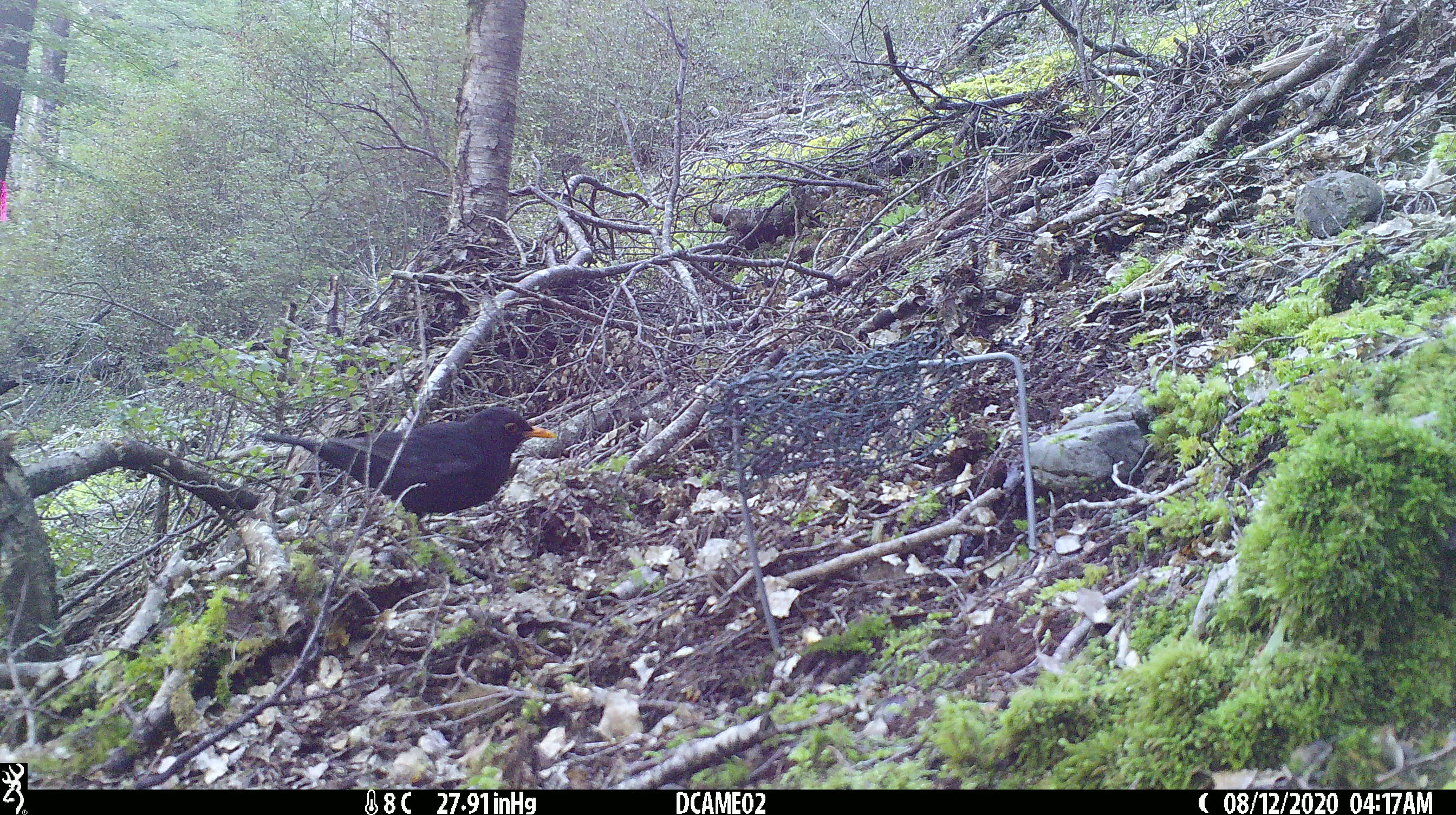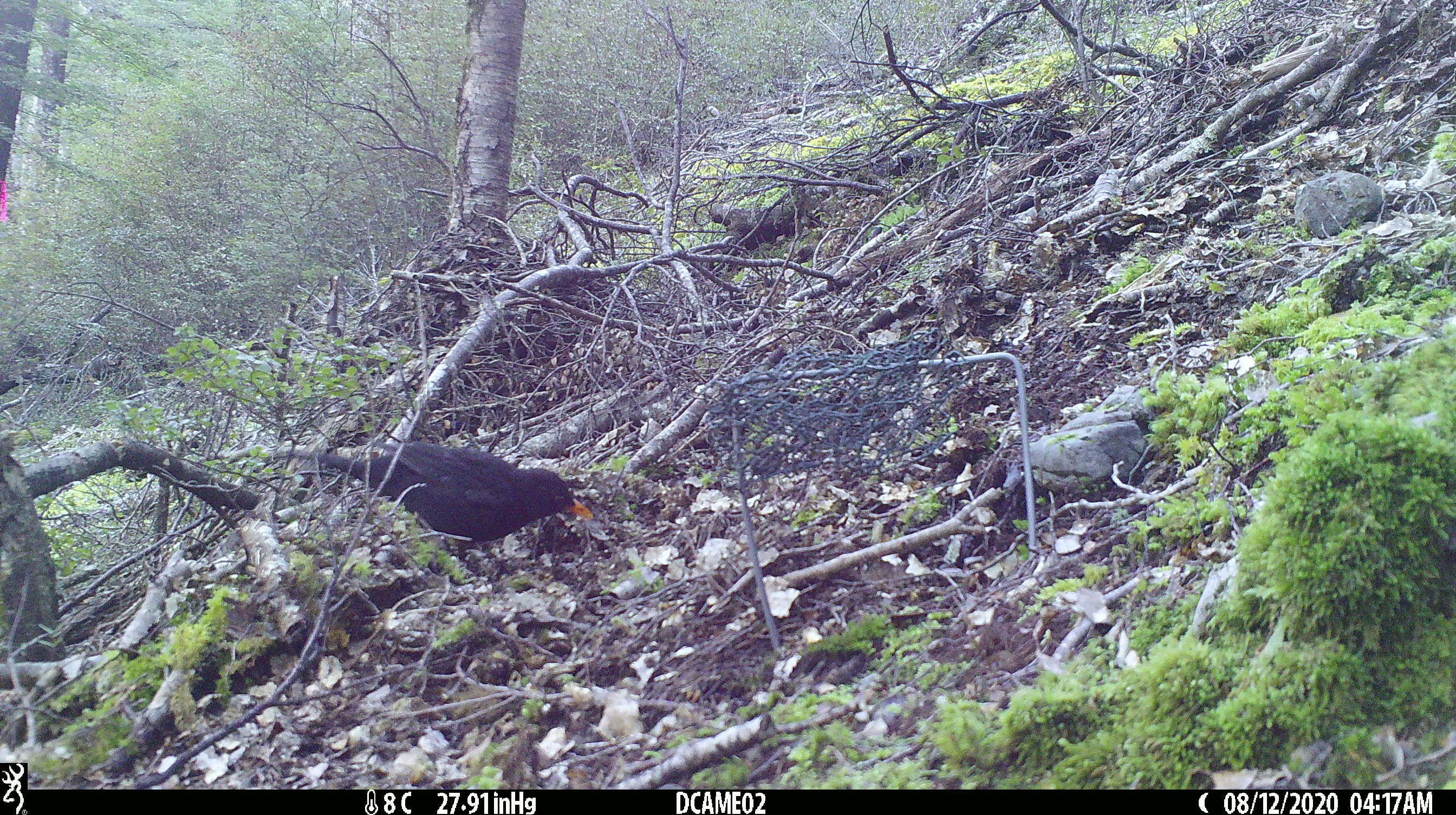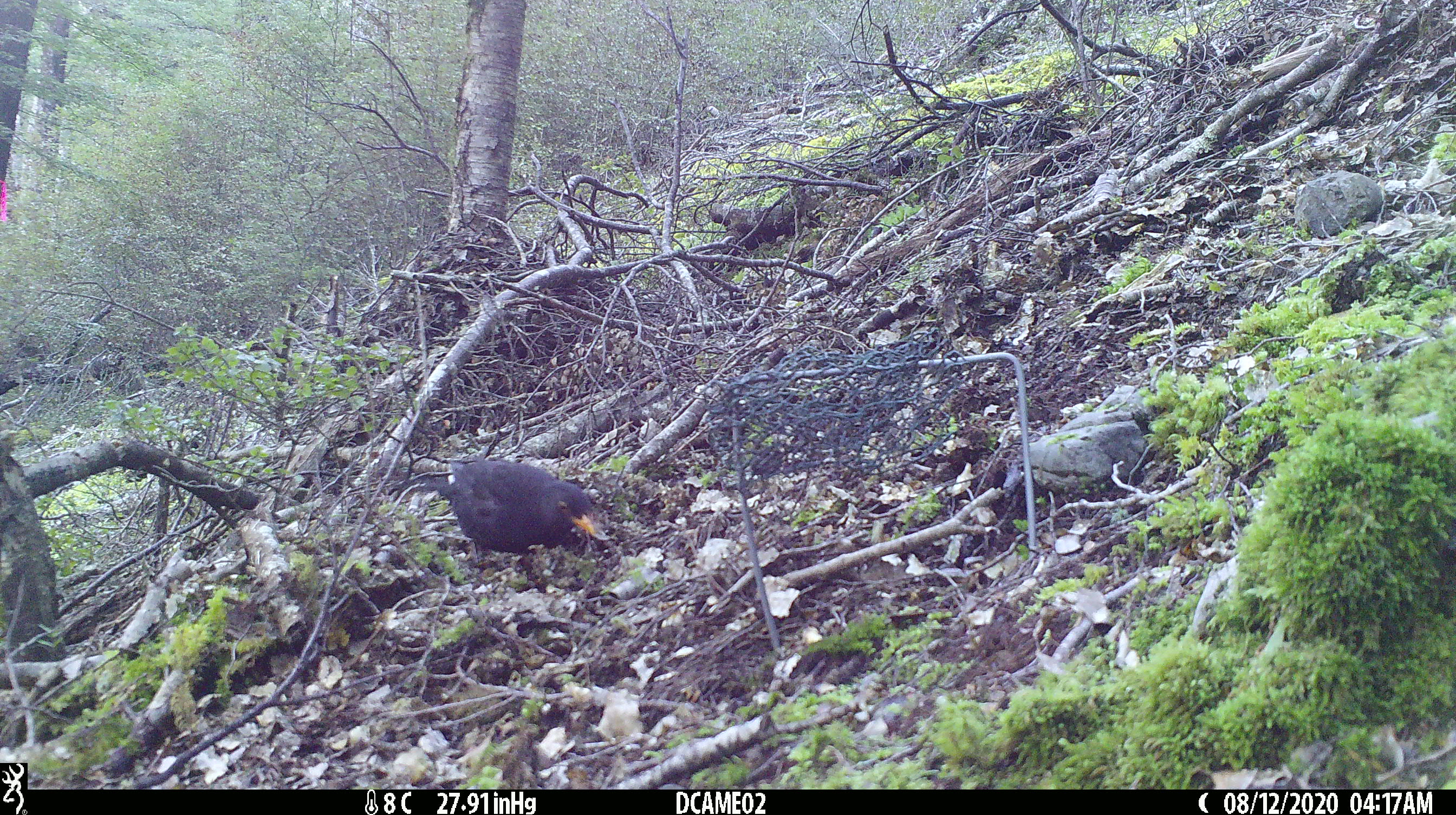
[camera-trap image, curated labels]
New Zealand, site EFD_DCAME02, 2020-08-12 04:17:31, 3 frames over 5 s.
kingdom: Animalia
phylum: Chordata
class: Aves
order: Passeriformes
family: Turdidae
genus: Turdus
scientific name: Turdus merula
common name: eurasian blackbird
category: blackbird